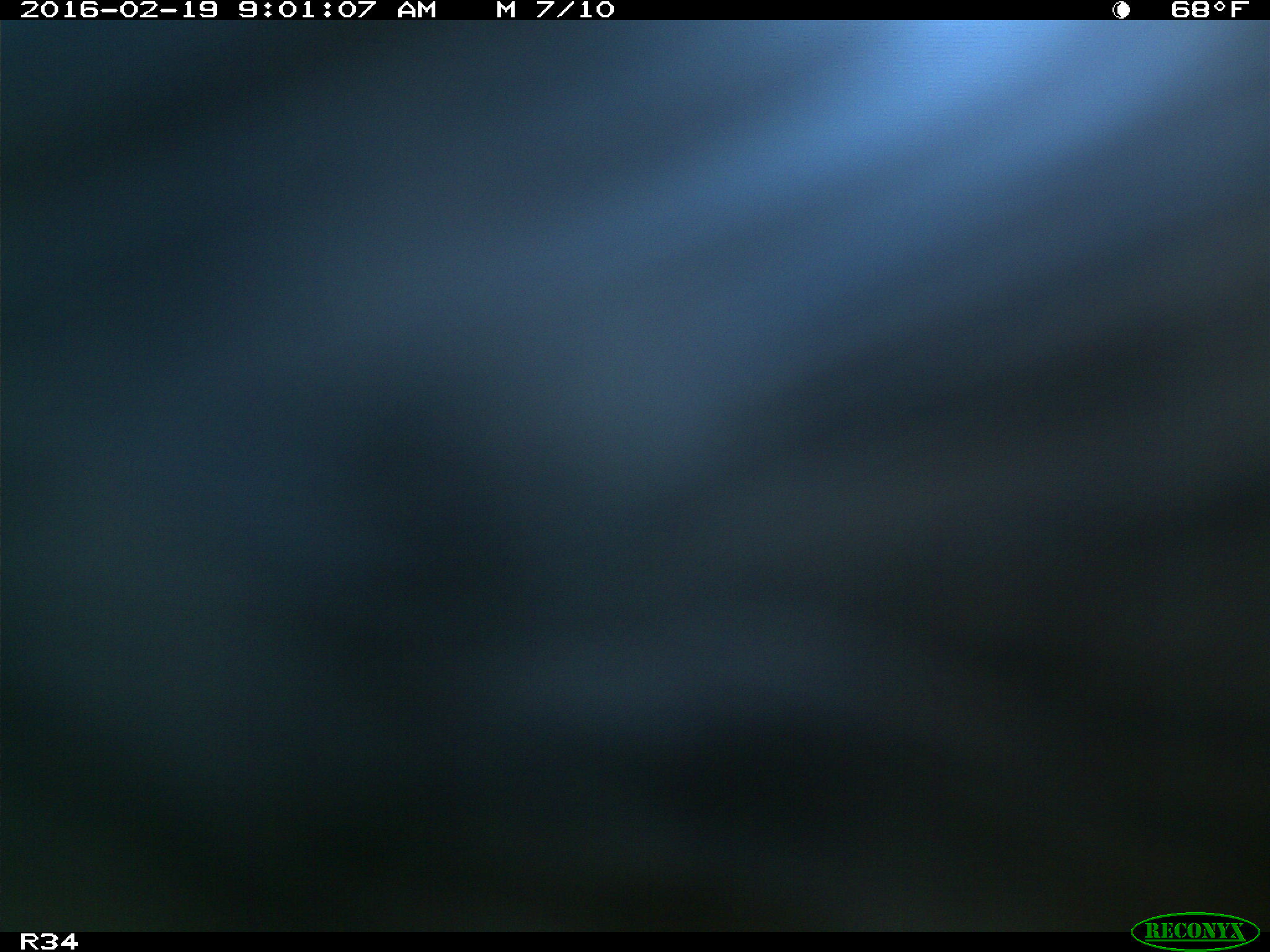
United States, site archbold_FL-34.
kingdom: Animalia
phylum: Chordata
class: Mammalia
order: Artiodactyla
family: Bovidae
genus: Bos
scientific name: Bos taurus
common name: domestic cow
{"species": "Bos taurus (domestic cow)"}